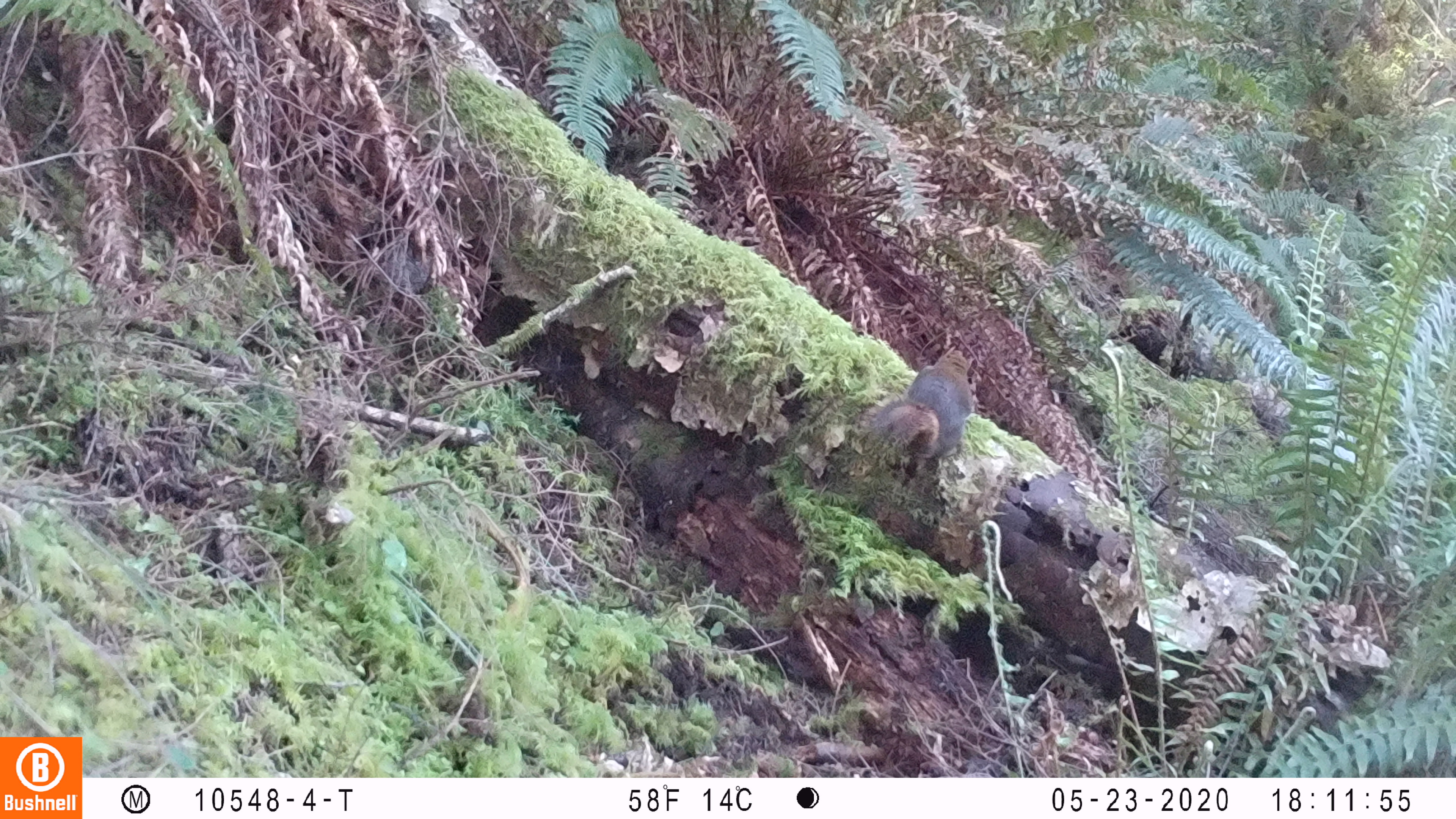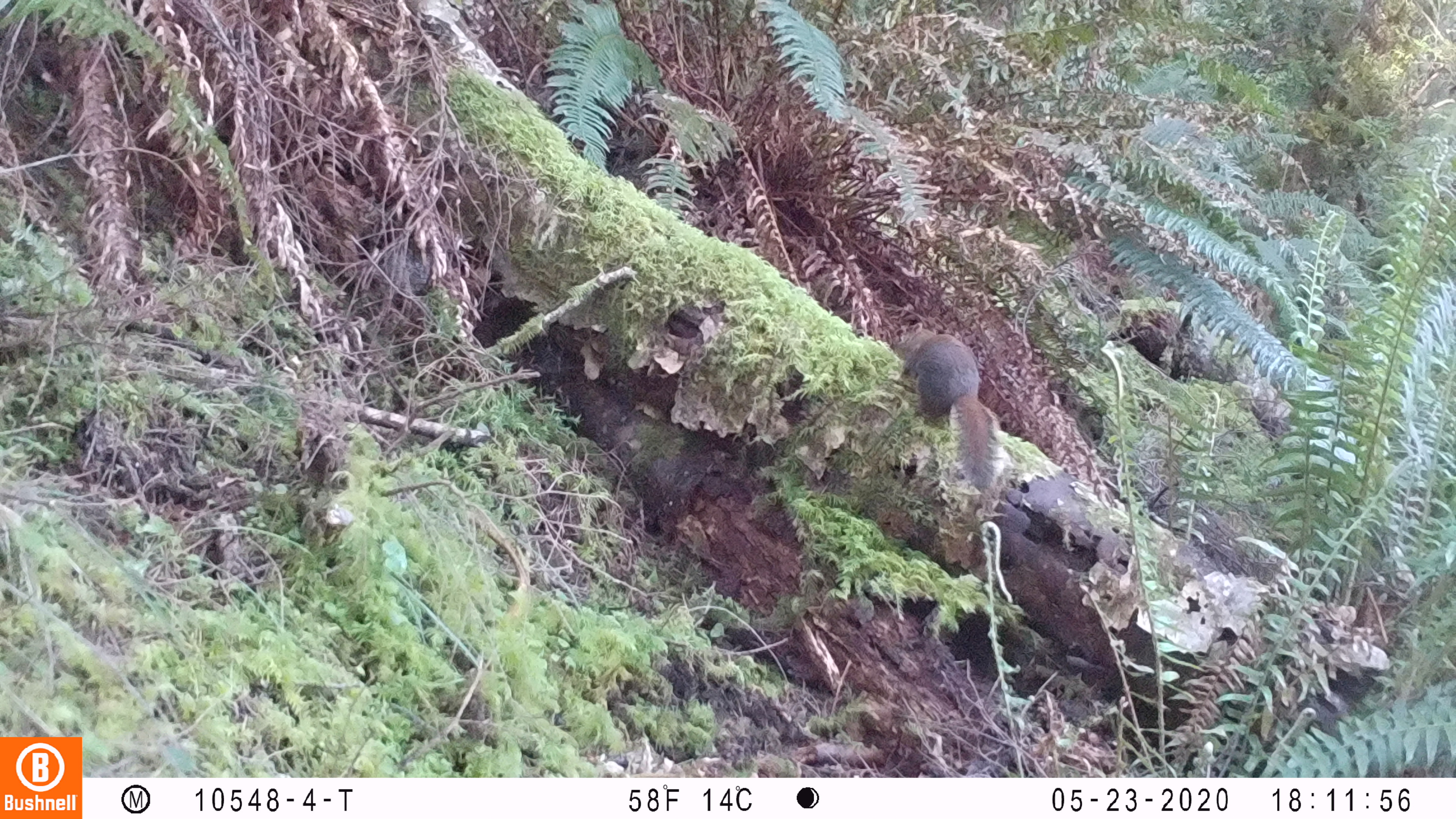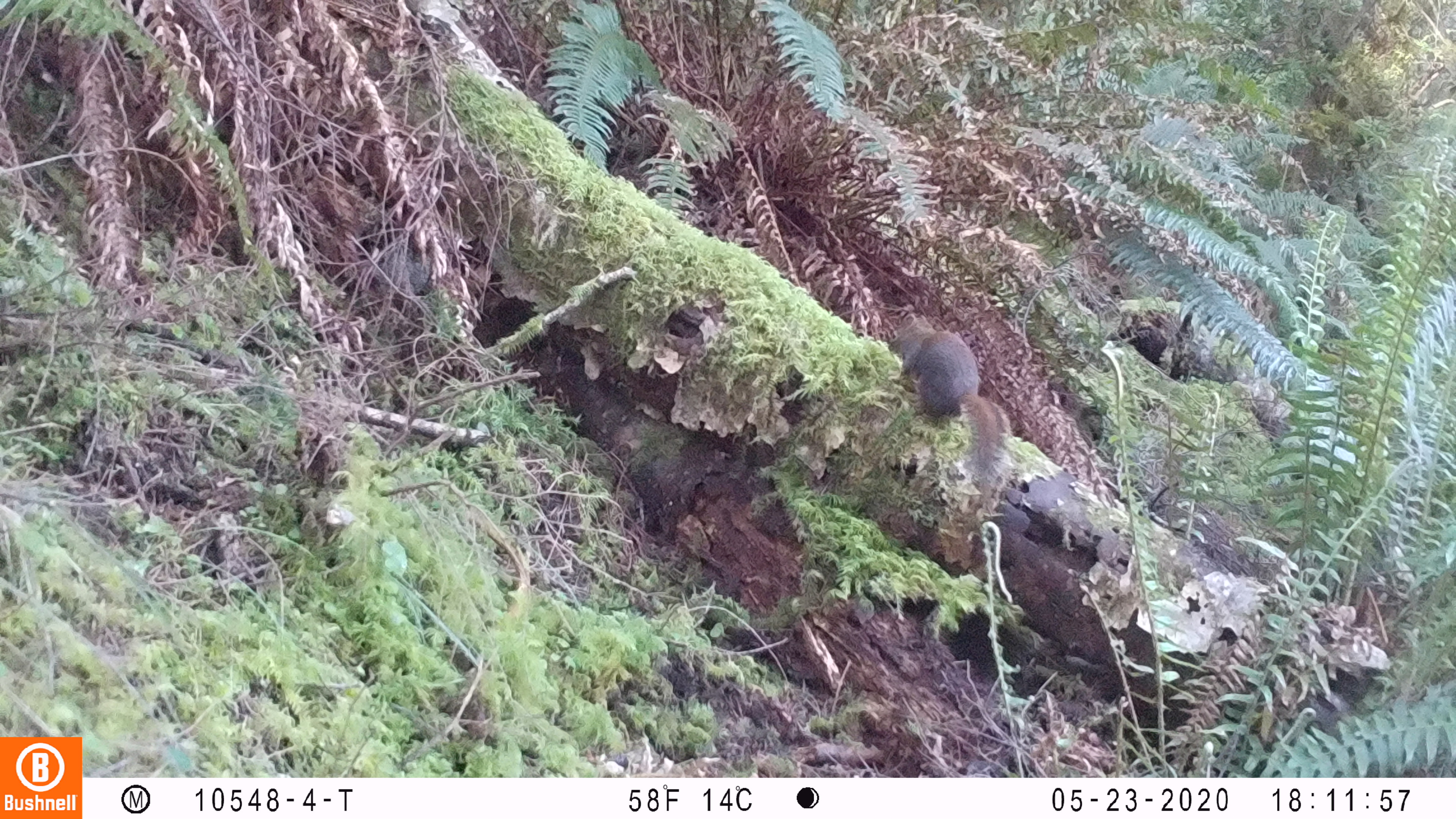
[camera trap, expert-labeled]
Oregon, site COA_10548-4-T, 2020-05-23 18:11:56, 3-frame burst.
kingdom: Animalia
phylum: Chordata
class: Mammalia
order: Rodentia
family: Sciuridae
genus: Tamiasciurus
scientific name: Tamiasciurus douglasii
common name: douglas squirrel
Douglas squirrel (Tamiasciurus douglasii).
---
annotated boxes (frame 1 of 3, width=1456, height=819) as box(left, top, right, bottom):
douglas squirrel: box(866, 350, 980, 469)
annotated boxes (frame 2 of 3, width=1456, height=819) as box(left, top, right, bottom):
douglas squirrel: box(893, 318, 1003, 494)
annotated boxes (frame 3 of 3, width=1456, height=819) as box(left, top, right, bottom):
douglas squirrel: box(884, 313, 1011, 477)